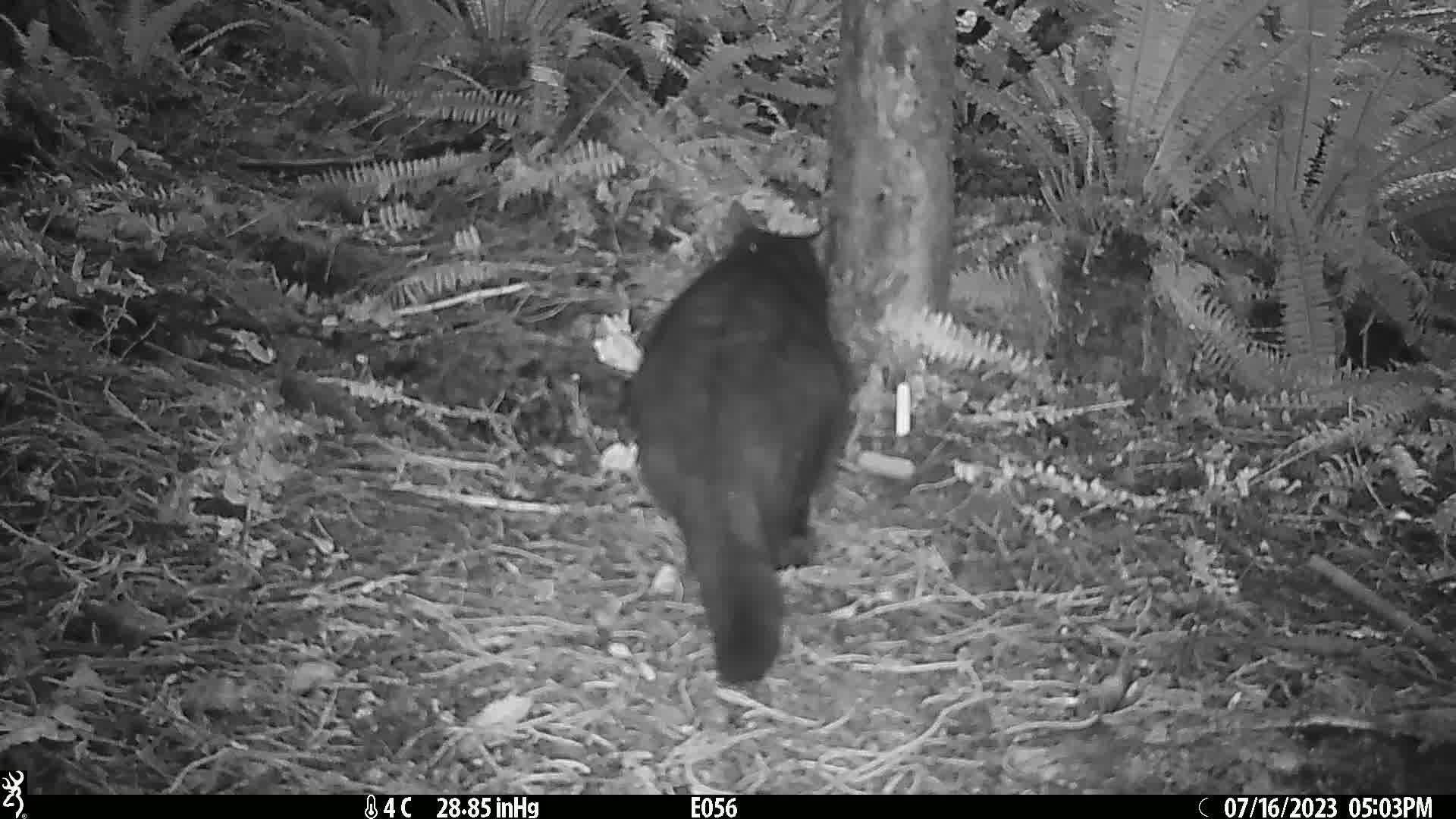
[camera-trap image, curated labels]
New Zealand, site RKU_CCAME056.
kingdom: Animalia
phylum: Chordata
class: Mammalia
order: Carnivora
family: Felidae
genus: Felis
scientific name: Felis catus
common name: domestic cat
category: cat